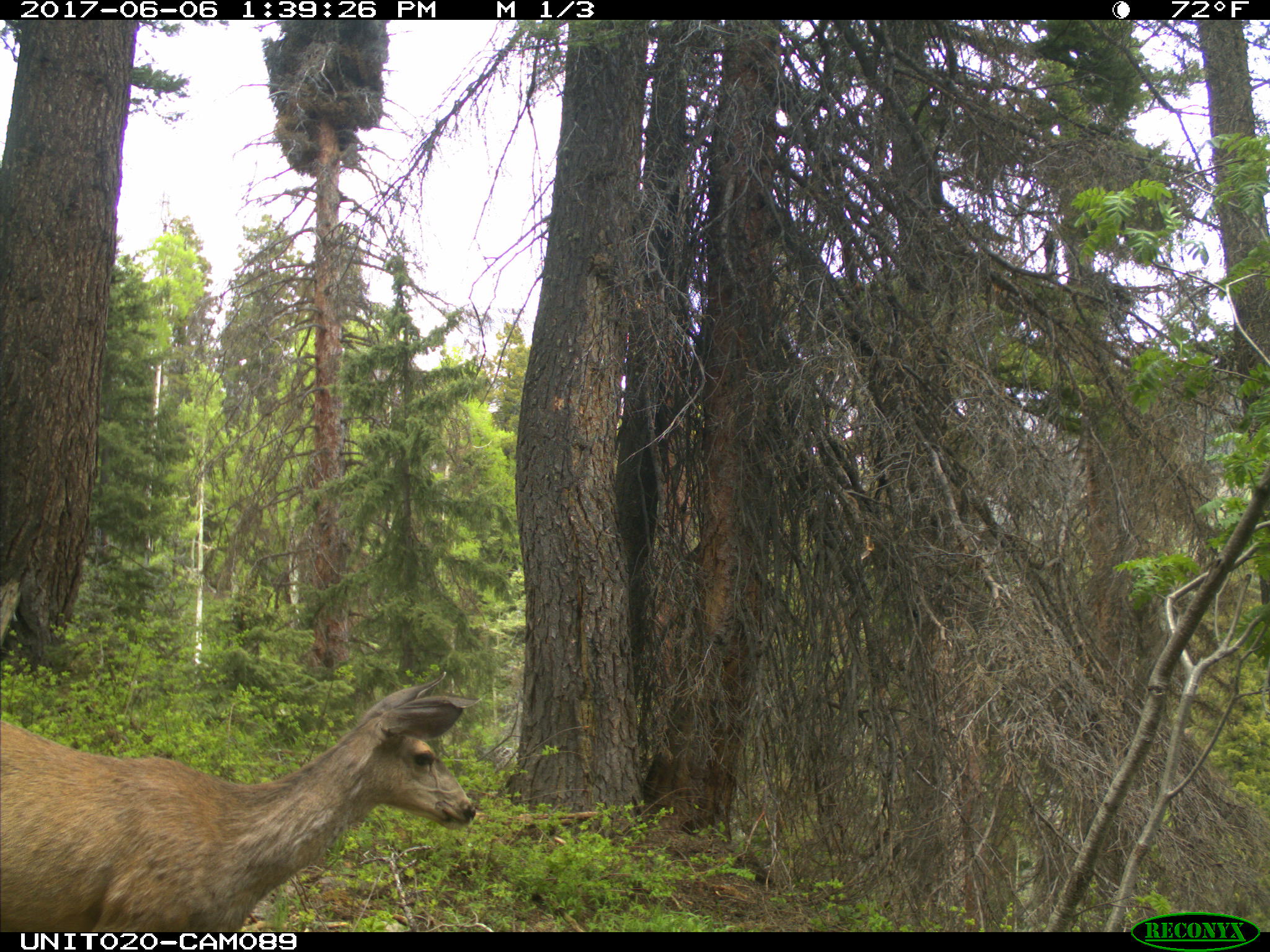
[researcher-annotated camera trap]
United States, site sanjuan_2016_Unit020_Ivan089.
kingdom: Animalia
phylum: Chordata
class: Mammalia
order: Artiodactyla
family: Cervidae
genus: Odocoileus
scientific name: Odocoileus hemionus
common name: mule deer